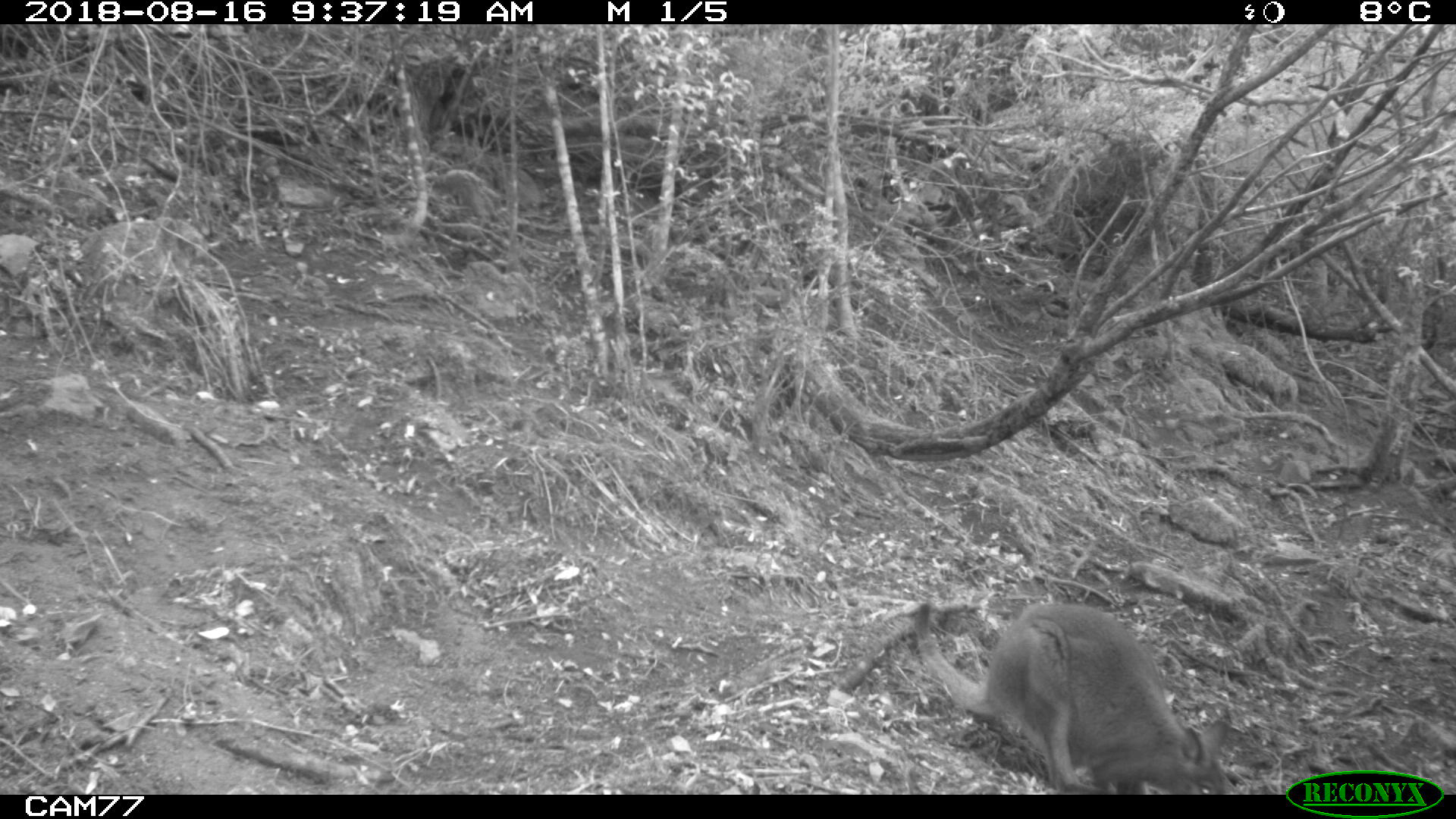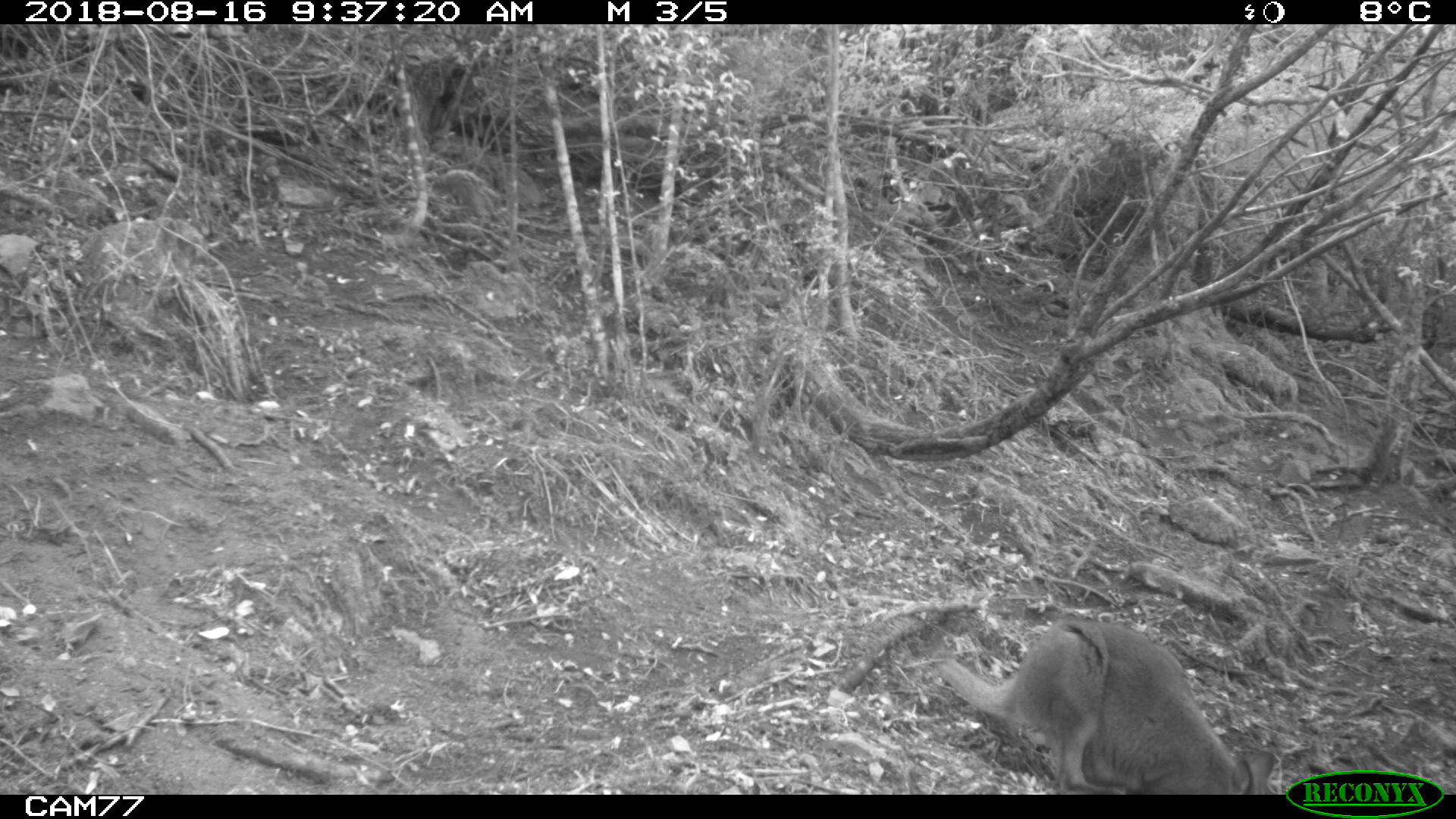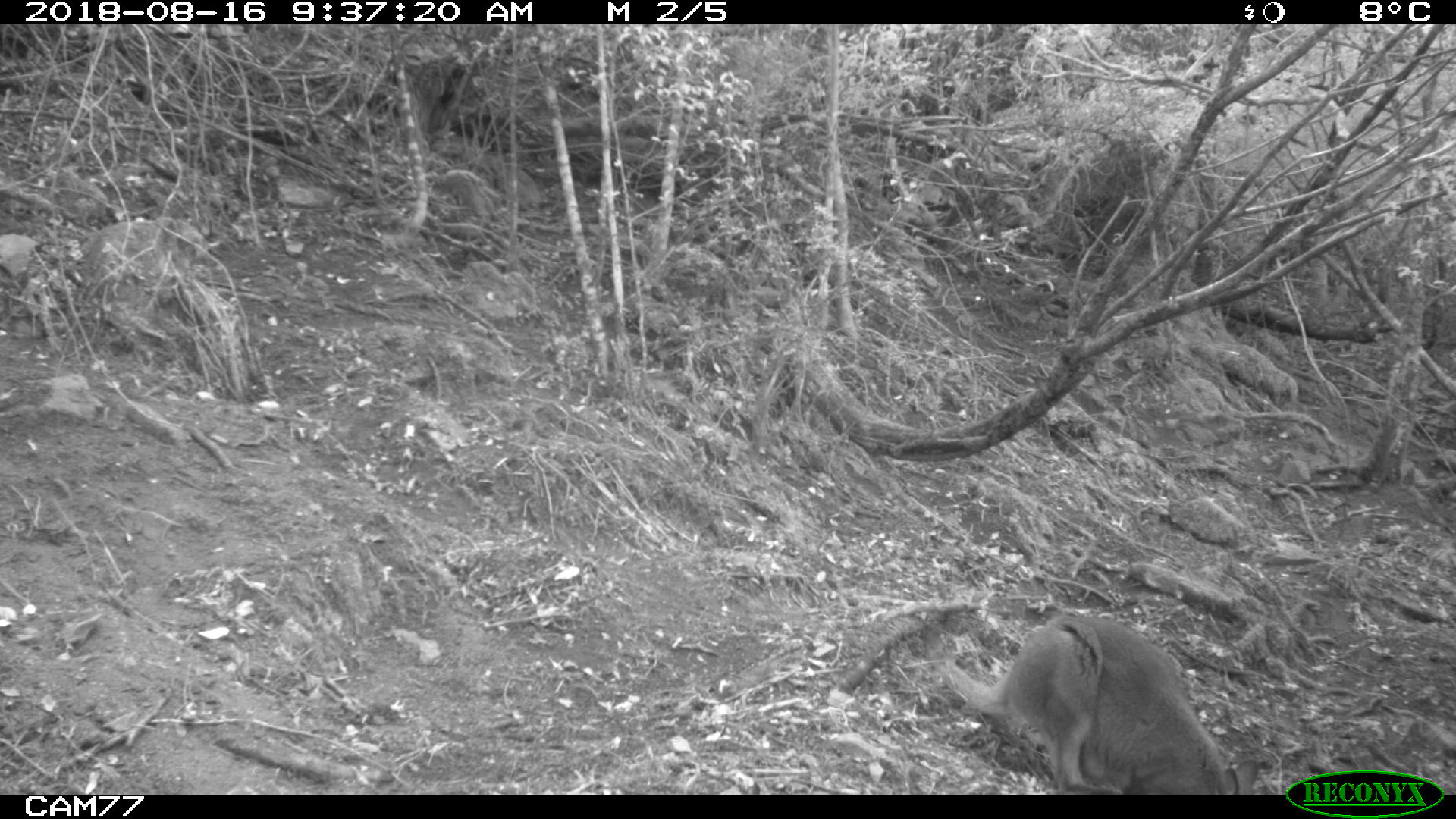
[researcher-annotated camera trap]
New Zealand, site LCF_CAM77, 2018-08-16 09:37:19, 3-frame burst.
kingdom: Animalia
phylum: Chordata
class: Mammalia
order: Diprotodontia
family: Macropodidae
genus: Notamacropus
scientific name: Notamacropus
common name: wallaby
Wallaby (Notamacropus).